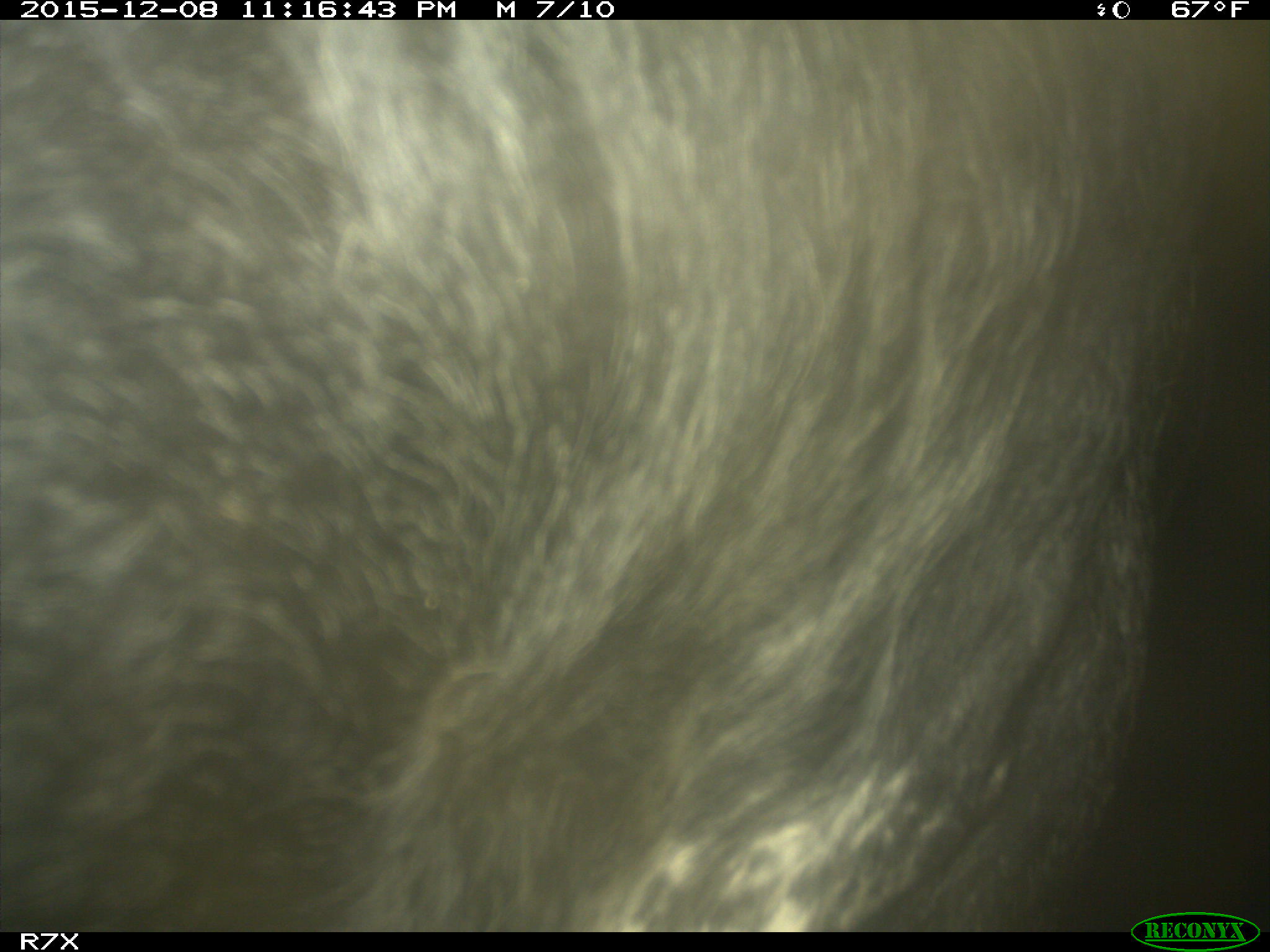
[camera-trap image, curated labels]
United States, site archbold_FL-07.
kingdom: Animalia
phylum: Chordata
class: Mammalia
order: Artiodactyla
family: Bovidae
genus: Bos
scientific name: Bos taurus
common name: domestic cow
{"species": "Bos taurus (domestic cow)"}